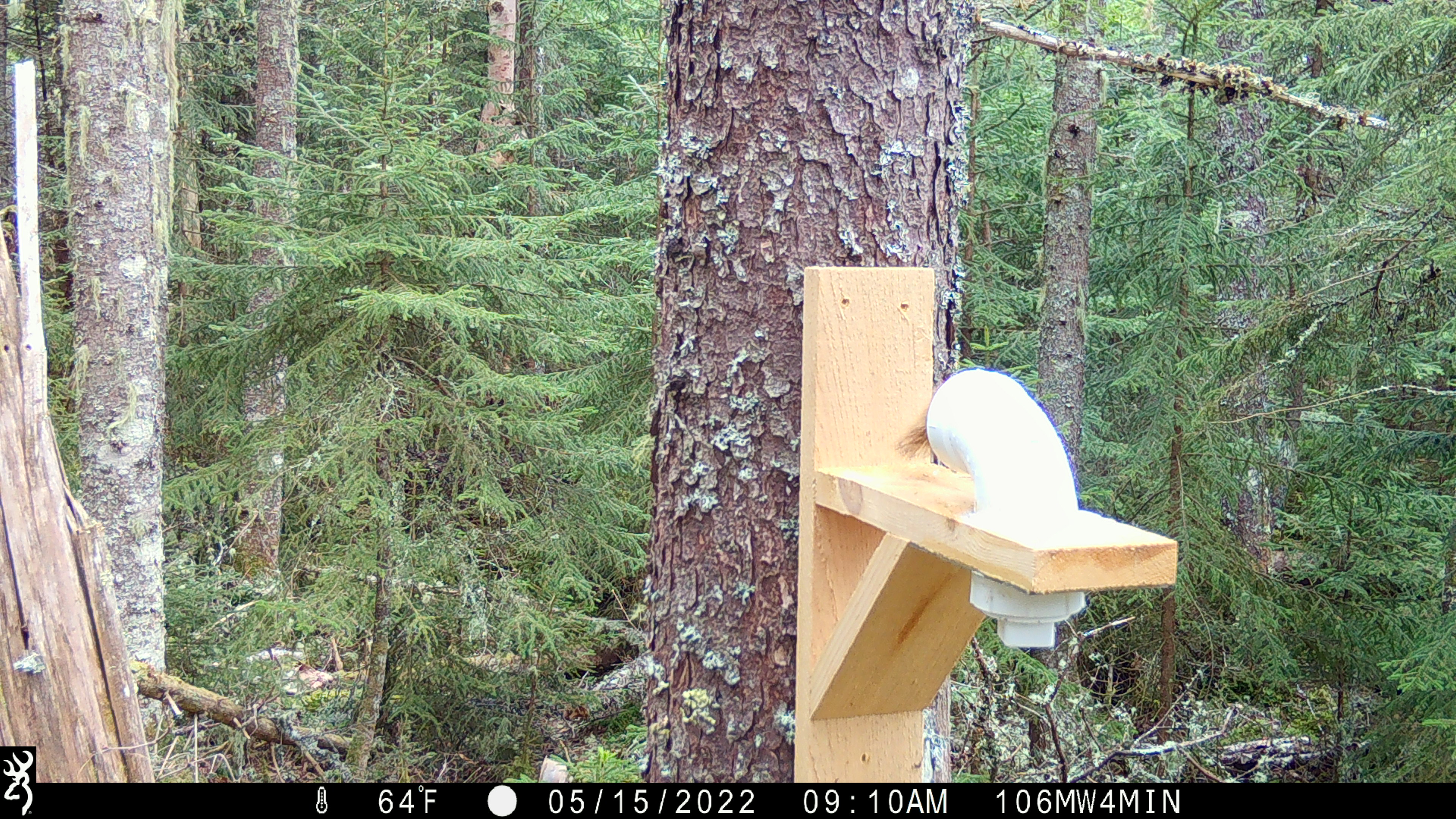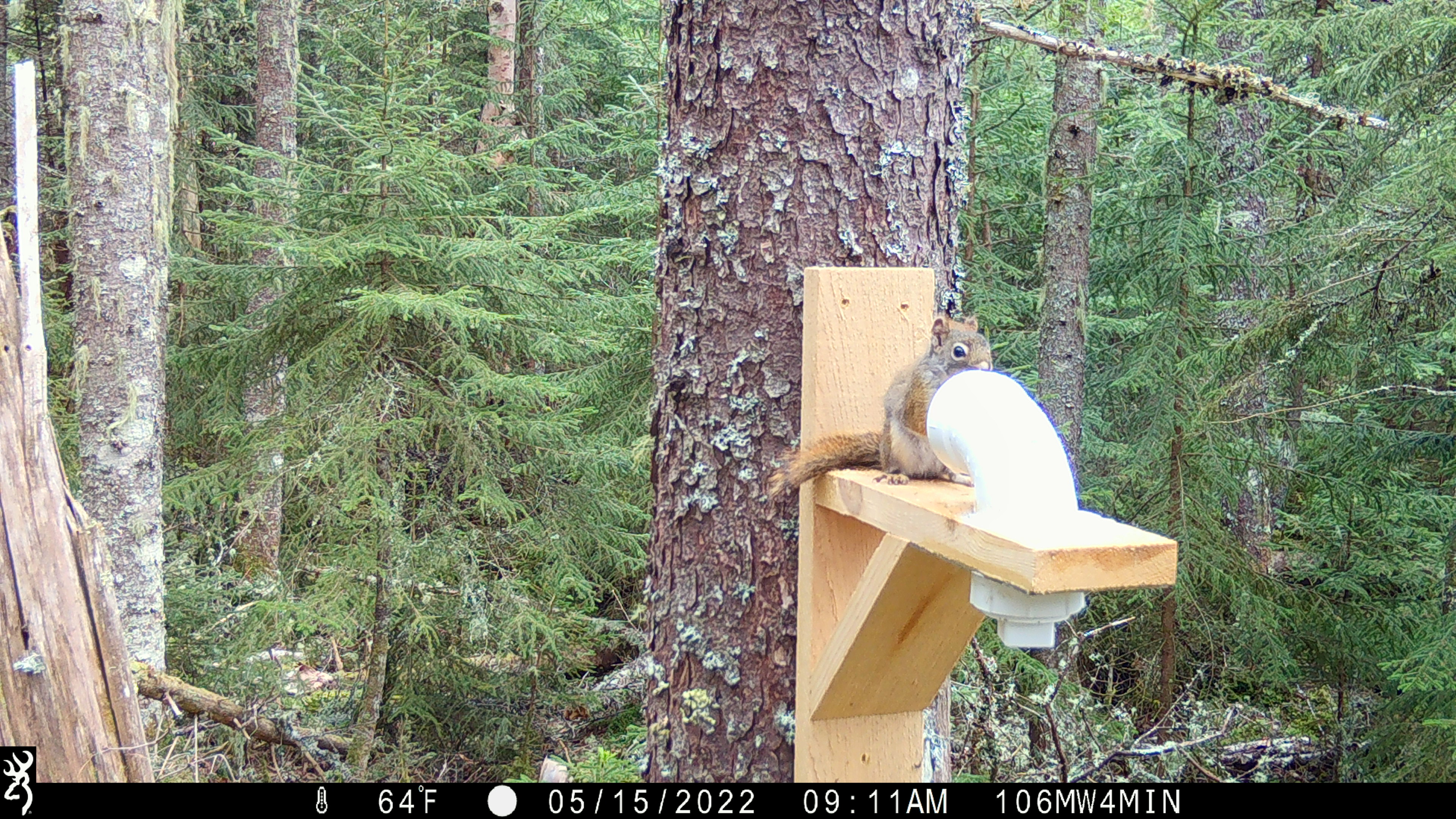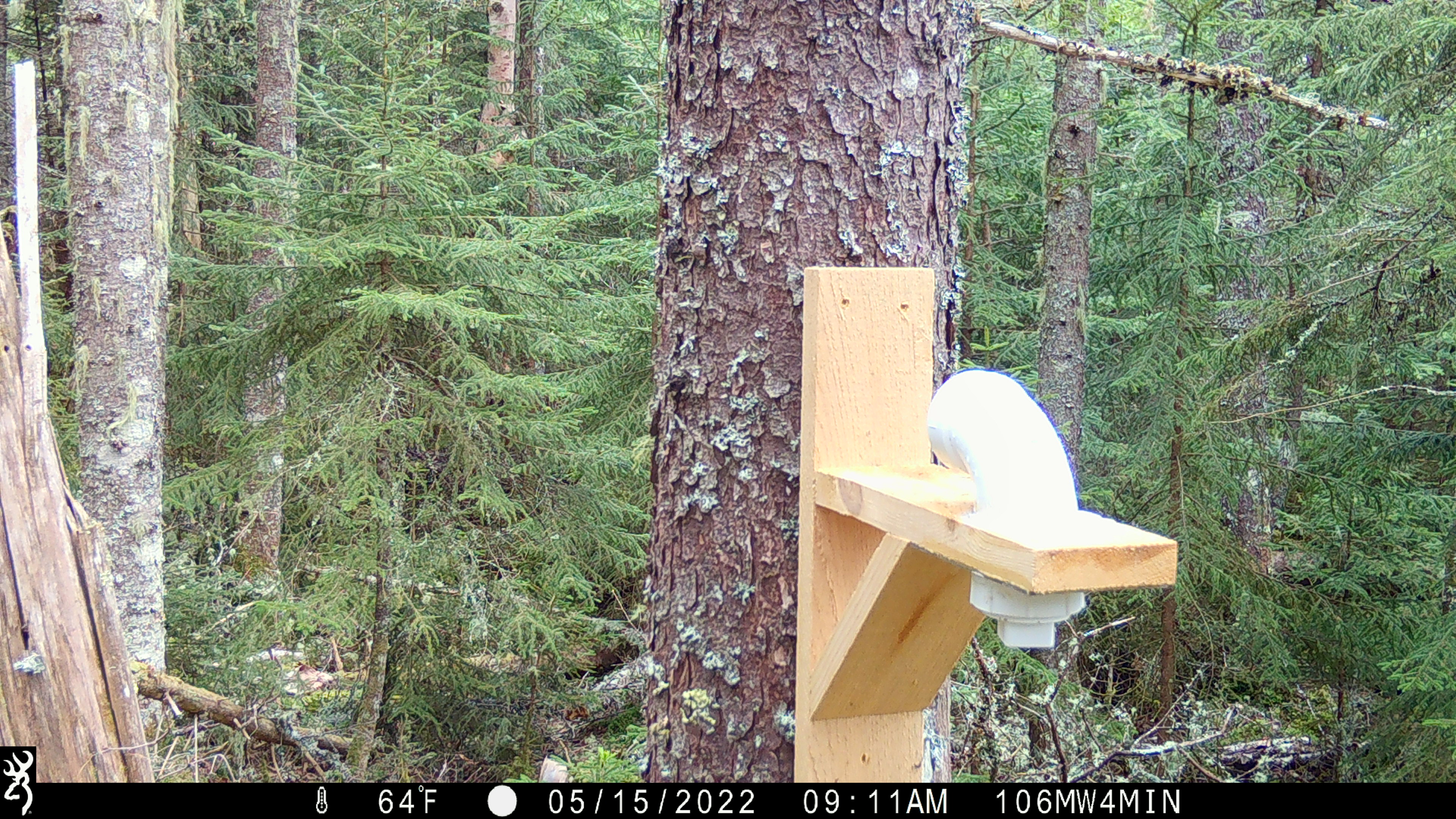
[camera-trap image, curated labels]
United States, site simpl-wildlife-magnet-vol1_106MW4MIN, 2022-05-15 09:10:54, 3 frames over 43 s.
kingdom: Animalia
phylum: Chordata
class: Mammalia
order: Rodentia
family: Sciuridae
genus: Tamiasciurus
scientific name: Tamiasciurus hudsonicus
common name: red squirrel